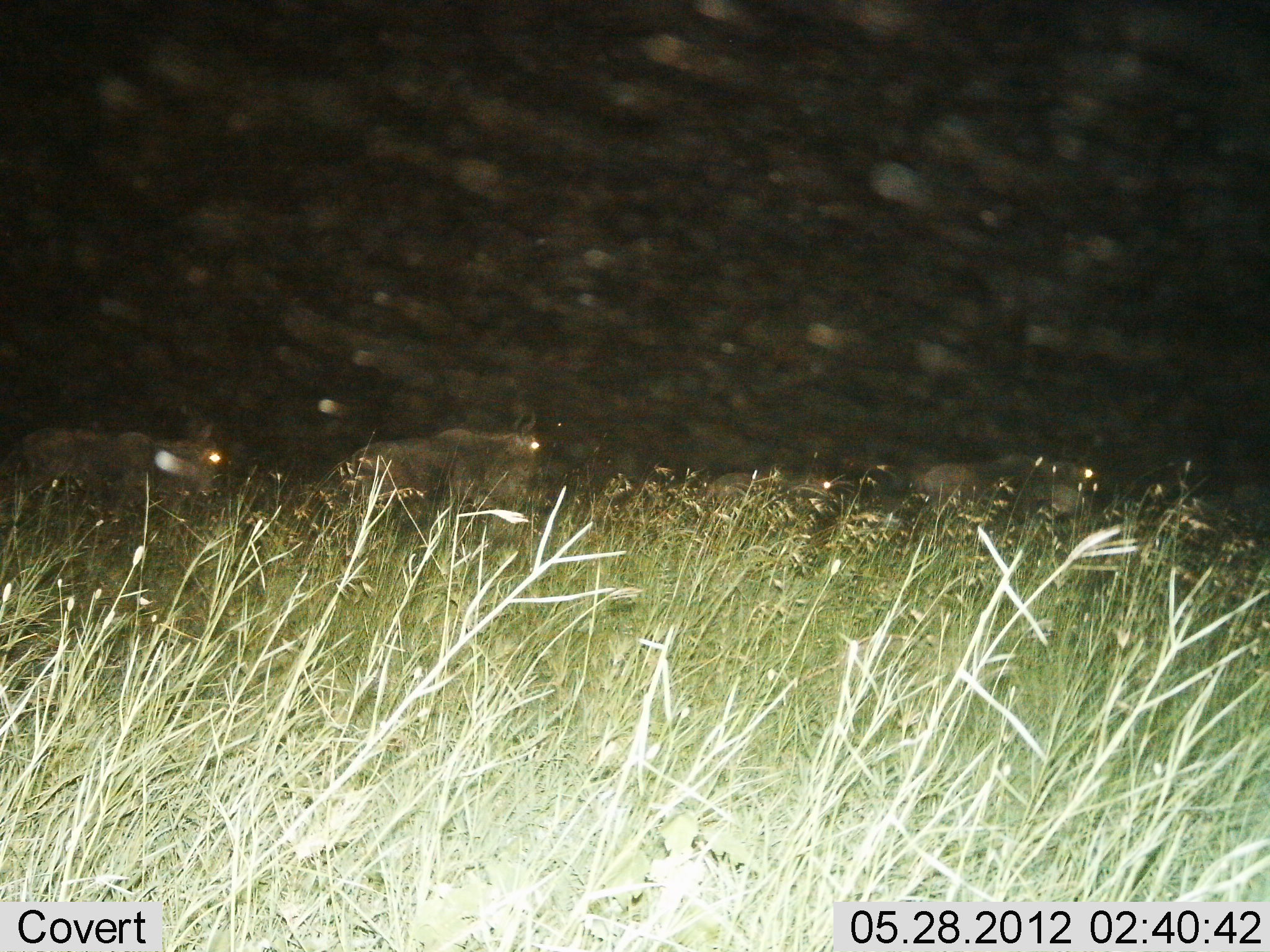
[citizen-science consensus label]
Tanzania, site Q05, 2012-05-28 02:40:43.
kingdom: Animalia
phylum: Chordata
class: Mammalia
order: Artiodactyla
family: Bovidae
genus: Connochaetes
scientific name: Connochaetes taurinus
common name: blue wildebeest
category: wildebeest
Wildebeest (blue wildebeest) (Connochaetes taurinus), count 4. Behavior (volunteer vote fractions): standing 22%, resting 0%, moving 78%, interacting 0%. Young present (vote fraction): 0%. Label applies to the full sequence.